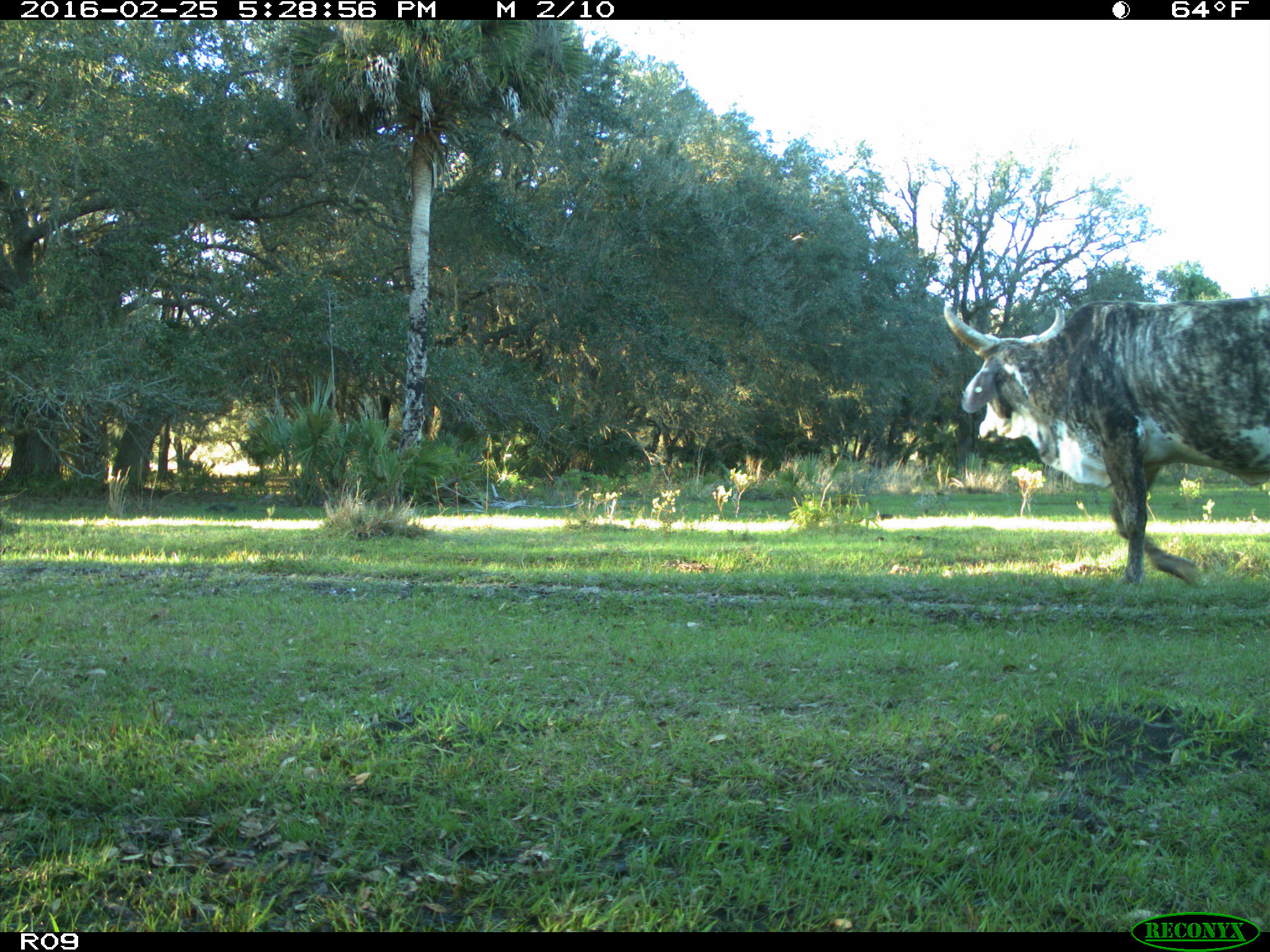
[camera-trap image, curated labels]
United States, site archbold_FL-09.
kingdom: Animalia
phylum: Chordata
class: Mammalia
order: Artiodactyla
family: Bovidae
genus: Bos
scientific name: Bos taurus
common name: domestic cow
Bos taurus (domestic cow).